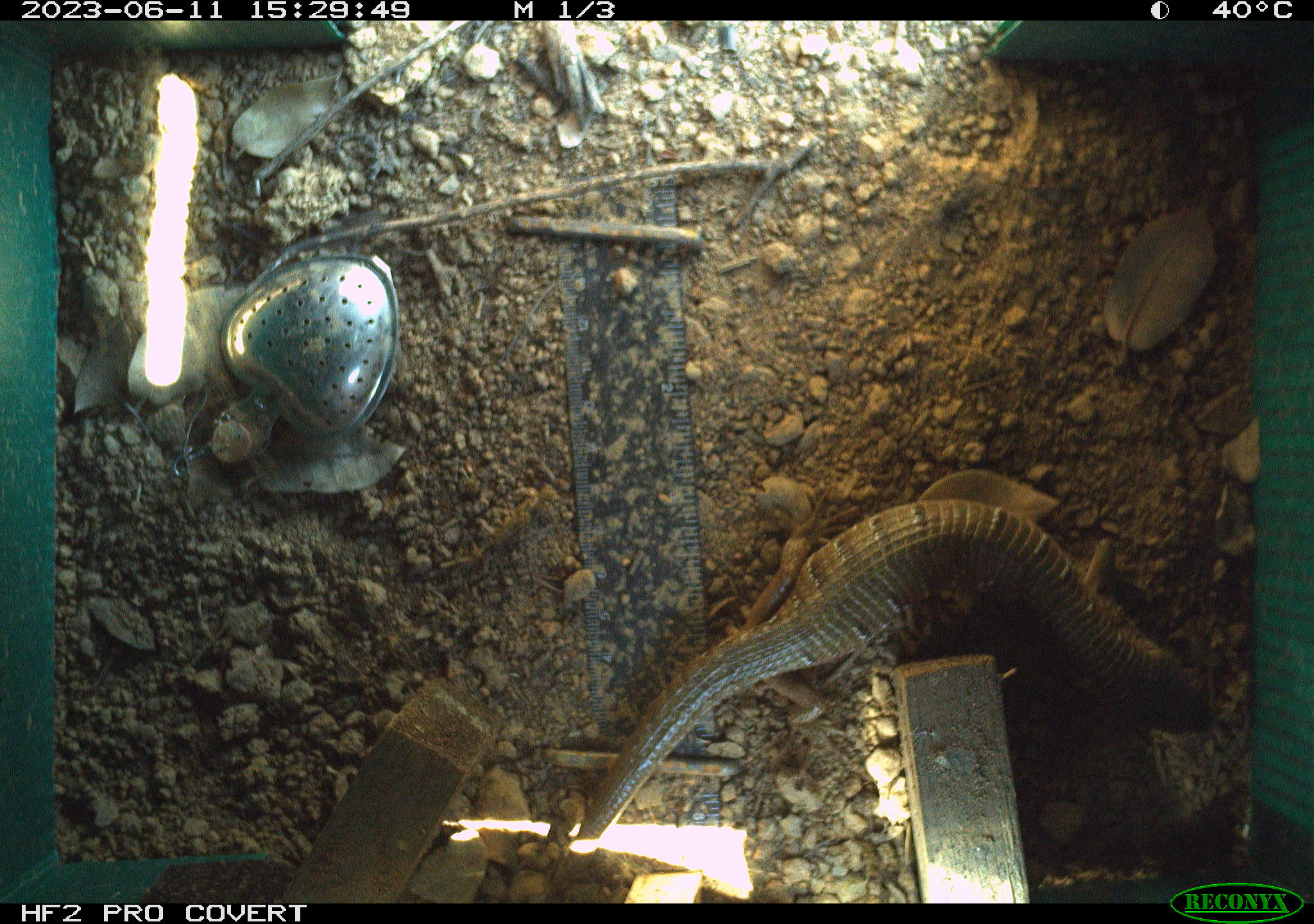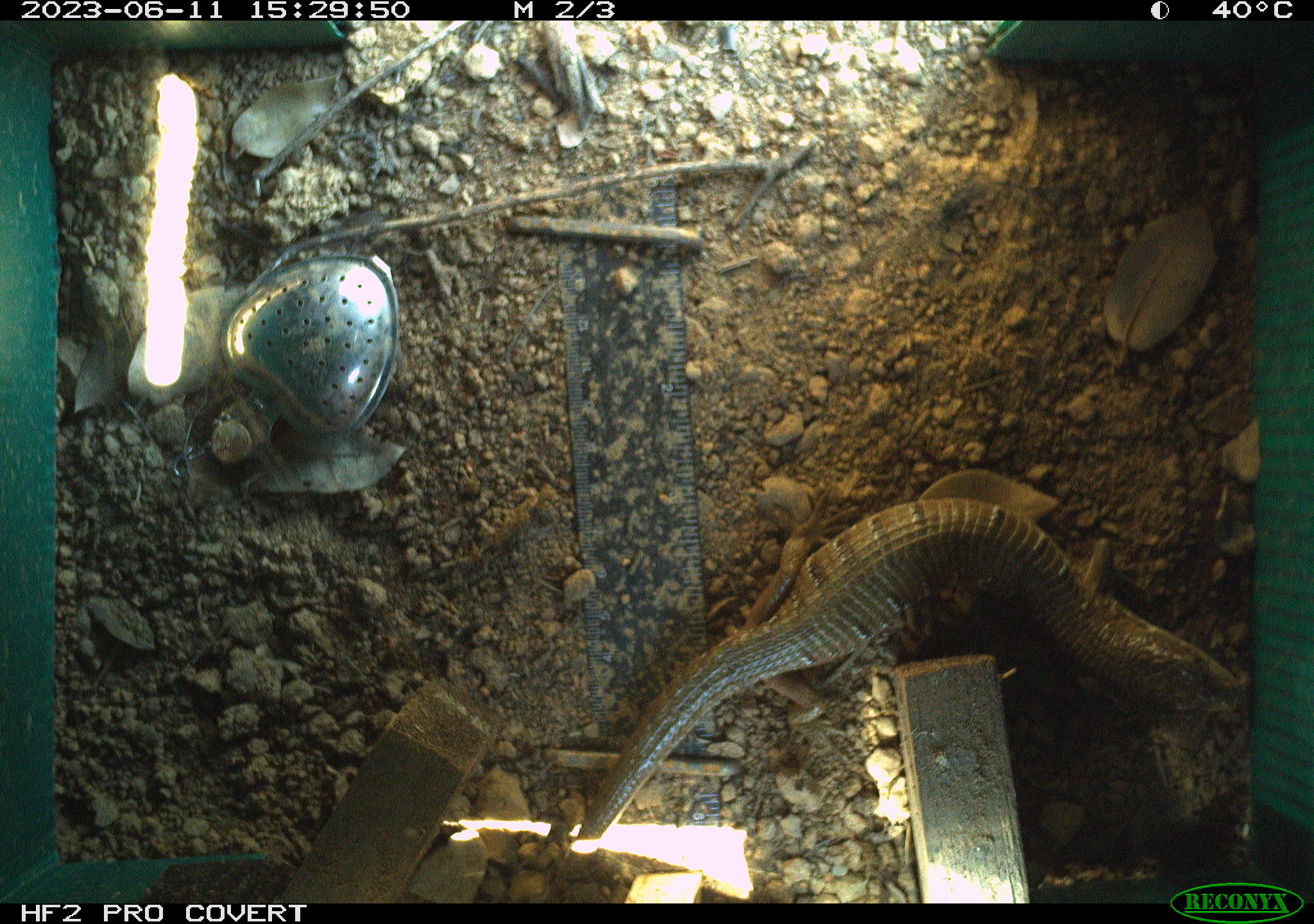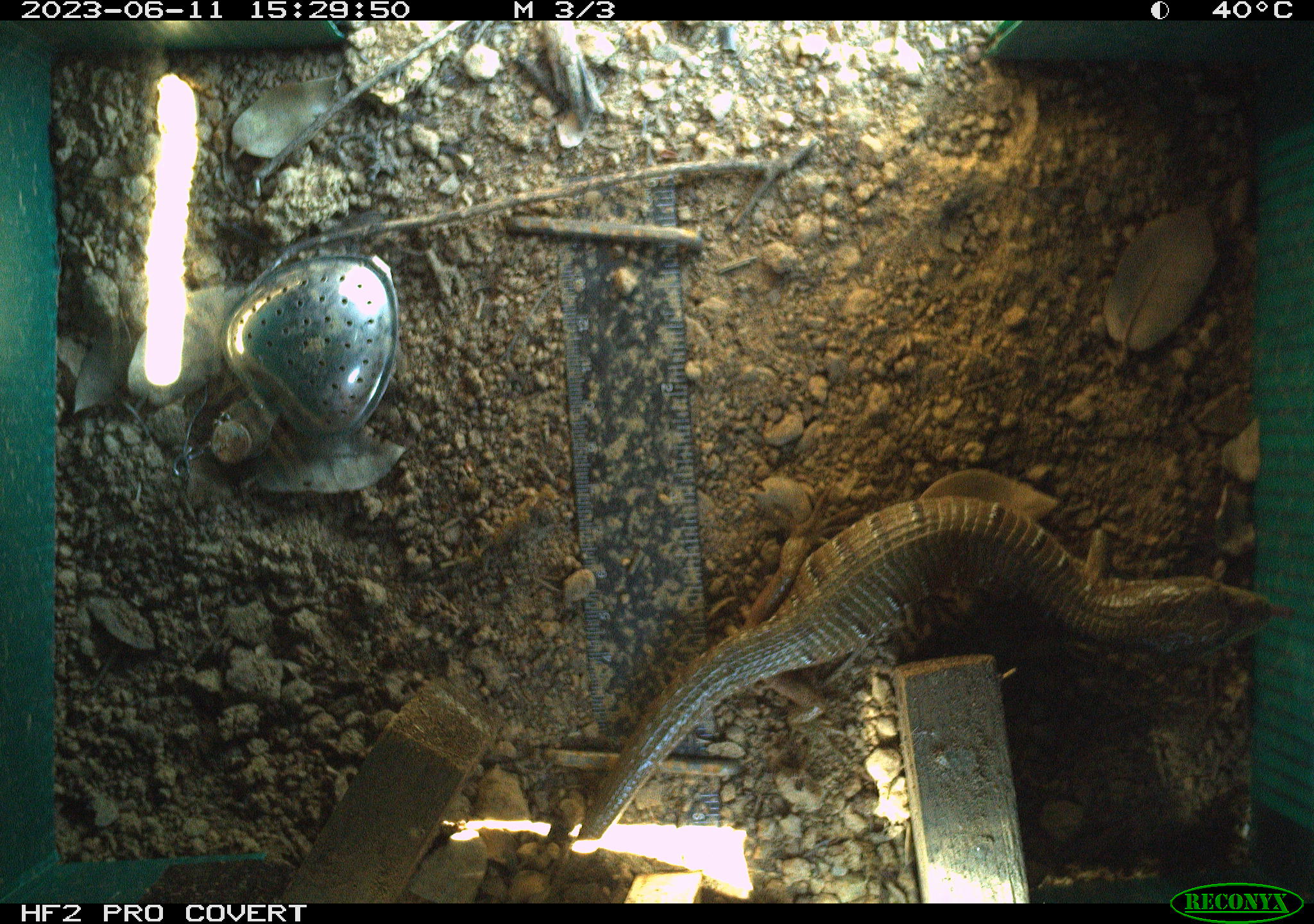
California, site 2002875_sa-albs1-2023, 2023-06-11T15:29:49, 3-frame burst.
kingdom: Animalia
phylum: Chordata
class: Reptilia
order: Squamata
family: Anguidae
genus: Elgaria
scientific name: Elgaria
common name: alligator lizards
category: elgaria species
Elgaria species (alligator lizards) (Elgaria).